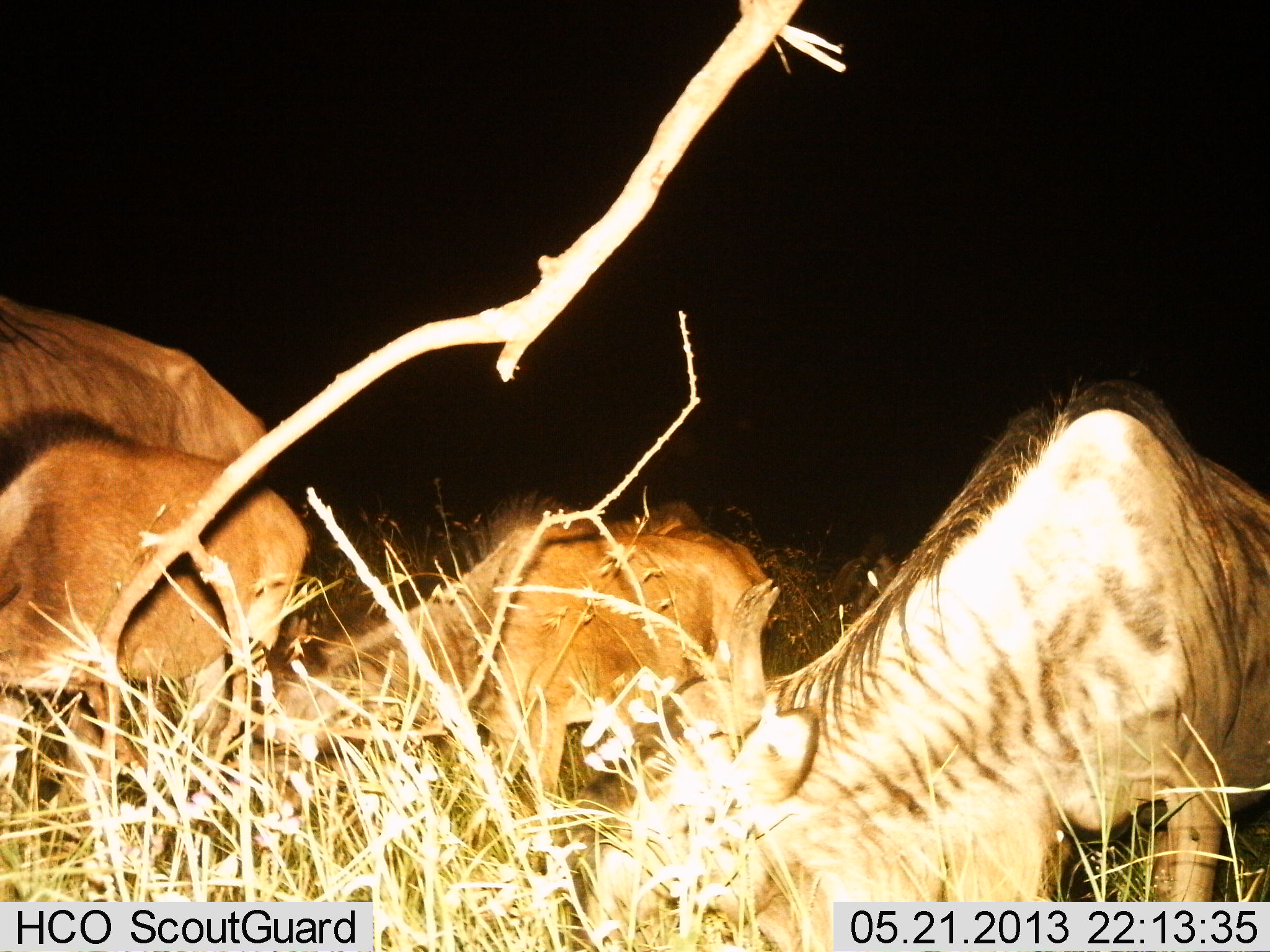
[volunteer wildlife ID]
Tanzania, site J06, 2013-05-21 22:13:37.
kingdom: Animalia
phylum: Chordata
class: Mammalia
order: Artiodactyla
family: Bovidae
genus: Connochaetes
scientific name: Connochaetes taurinus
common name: blue wildebeest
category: wildebeest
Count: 4.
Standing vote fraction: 47%.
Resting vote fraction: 7%.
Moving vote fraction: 0%.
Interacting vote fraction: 0%.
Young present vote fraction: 60%.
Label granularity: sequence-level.